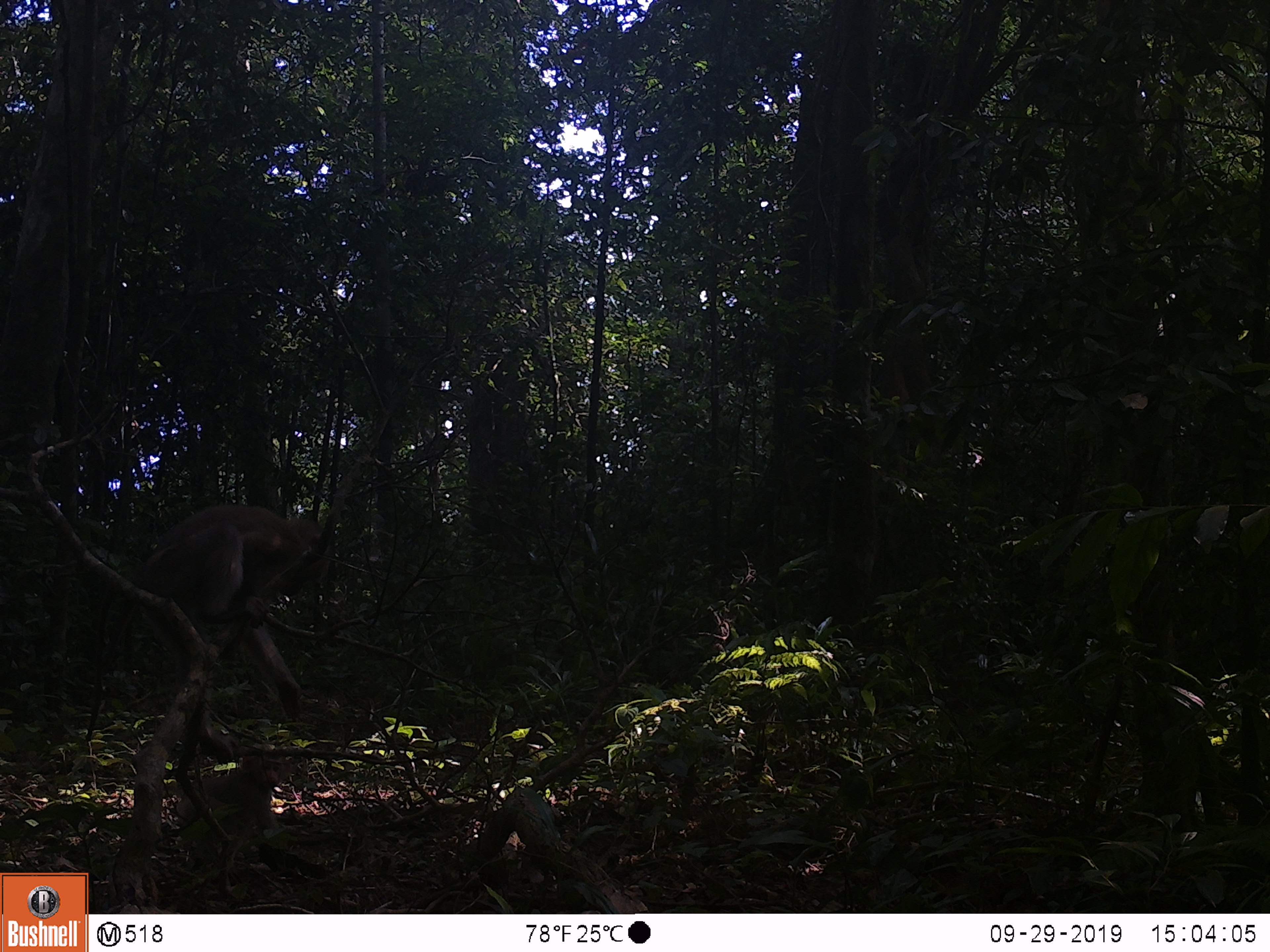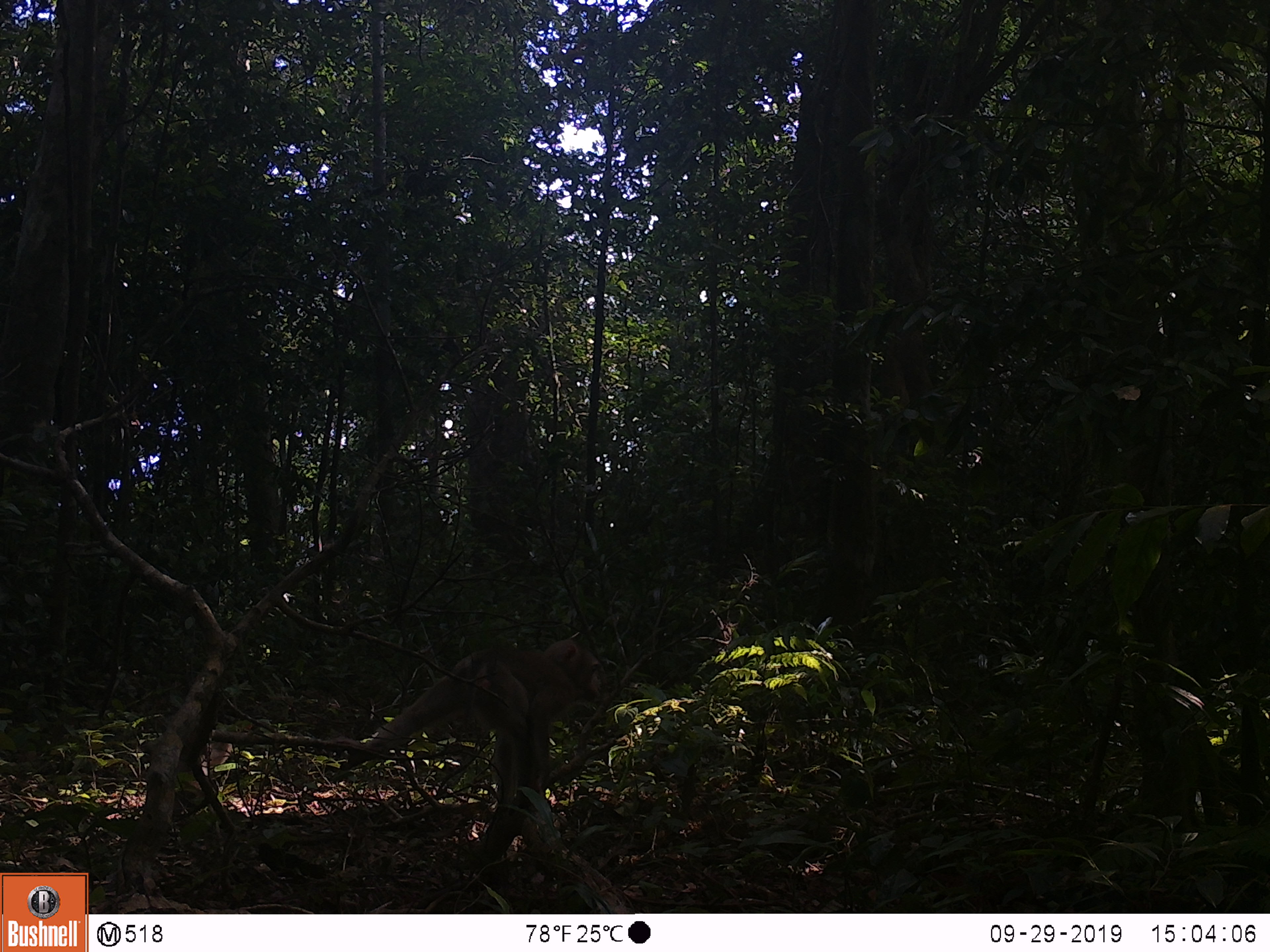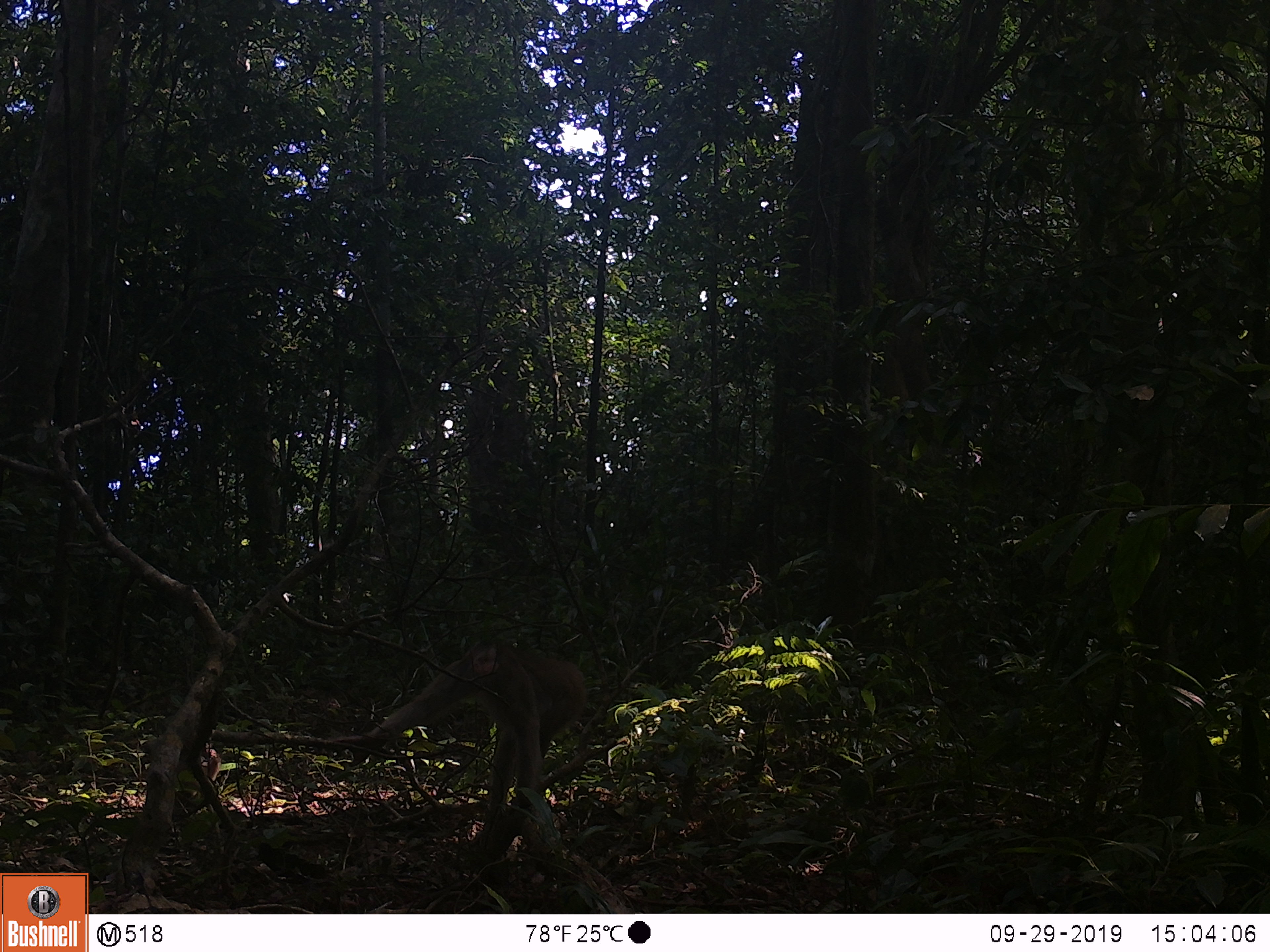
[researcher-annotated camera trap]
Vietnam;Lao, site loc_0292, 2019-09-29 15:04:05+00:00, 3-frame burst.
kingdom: Animalia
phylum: Chordata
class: Mammalia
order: Primates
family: Cercopithecidae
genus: Macaca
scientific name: Macaca nemestrina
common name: pig-tailed macaque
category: pig tailed macaque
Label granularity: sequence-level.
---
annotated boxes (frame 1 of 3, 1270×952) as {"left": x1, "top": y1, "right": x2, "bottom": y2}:
pig tailed macaque: {"left": 82, "top": 504, "right": 329, "bottom": 741}; {"left": 162, "top": 752, "right": 293, "bottom": 839}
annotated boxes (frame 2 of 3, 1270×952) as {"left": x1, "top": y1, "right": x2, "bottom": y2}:
pig tailed macaque: {"left": 334, "top": 637, "right": 602, "bottom": 830}; {"left": 171, "top": 685, "right": 234, "bottom": 819}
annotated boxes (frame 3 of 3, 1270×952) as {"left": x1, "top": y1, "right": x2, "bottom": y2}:
pig tailed macaque: {"left": 329, "top": 633, "right": 586, "bottom": 852}; {"left": 170, "top": 742, "right": 224, "bottom": 821}